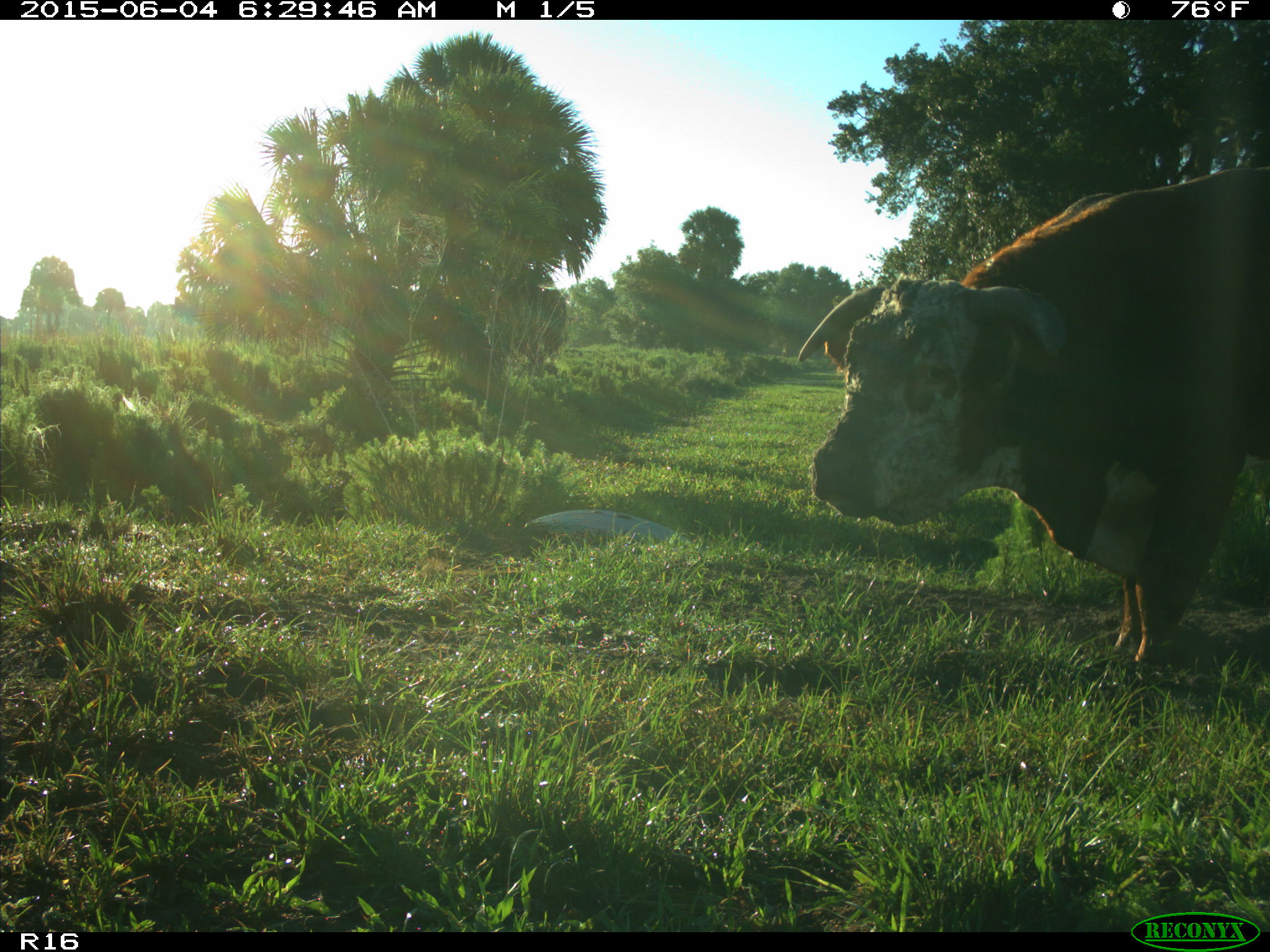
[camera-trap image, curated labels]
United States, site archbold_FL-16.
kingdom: Animalia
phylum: Chordata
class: Mammalia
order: Artiodactyla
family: Bovidae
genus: Bos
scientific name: Bos taurus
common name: domestic cow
Bos taurus (domestic cow).